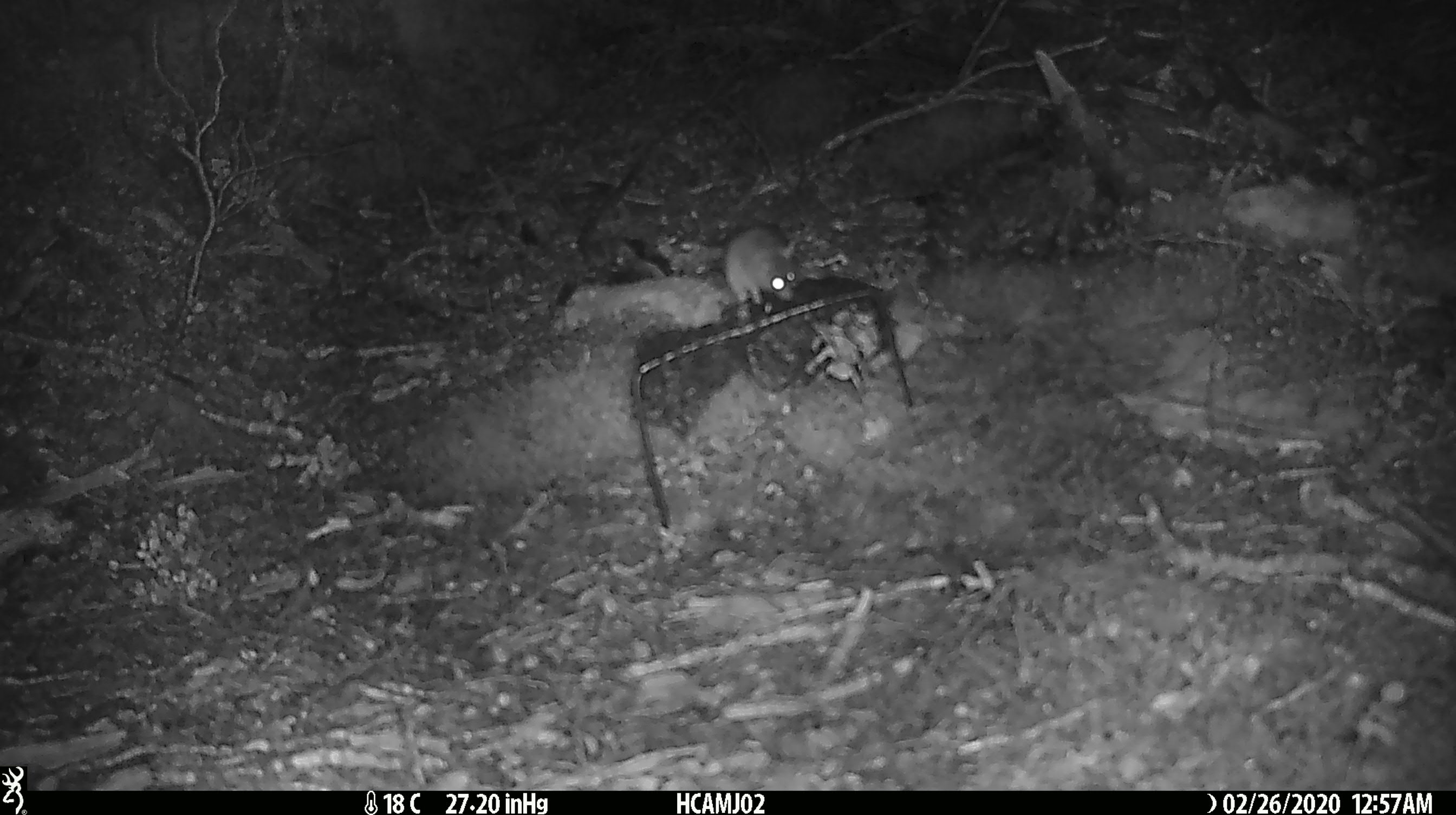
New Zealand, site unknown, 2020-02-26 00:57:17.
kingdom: Animalia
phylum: Chordata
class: Mammalia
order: Rodentia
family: Muridae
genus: Mus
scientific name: Mus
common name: mouse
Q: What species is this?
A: Mouse (Mus).